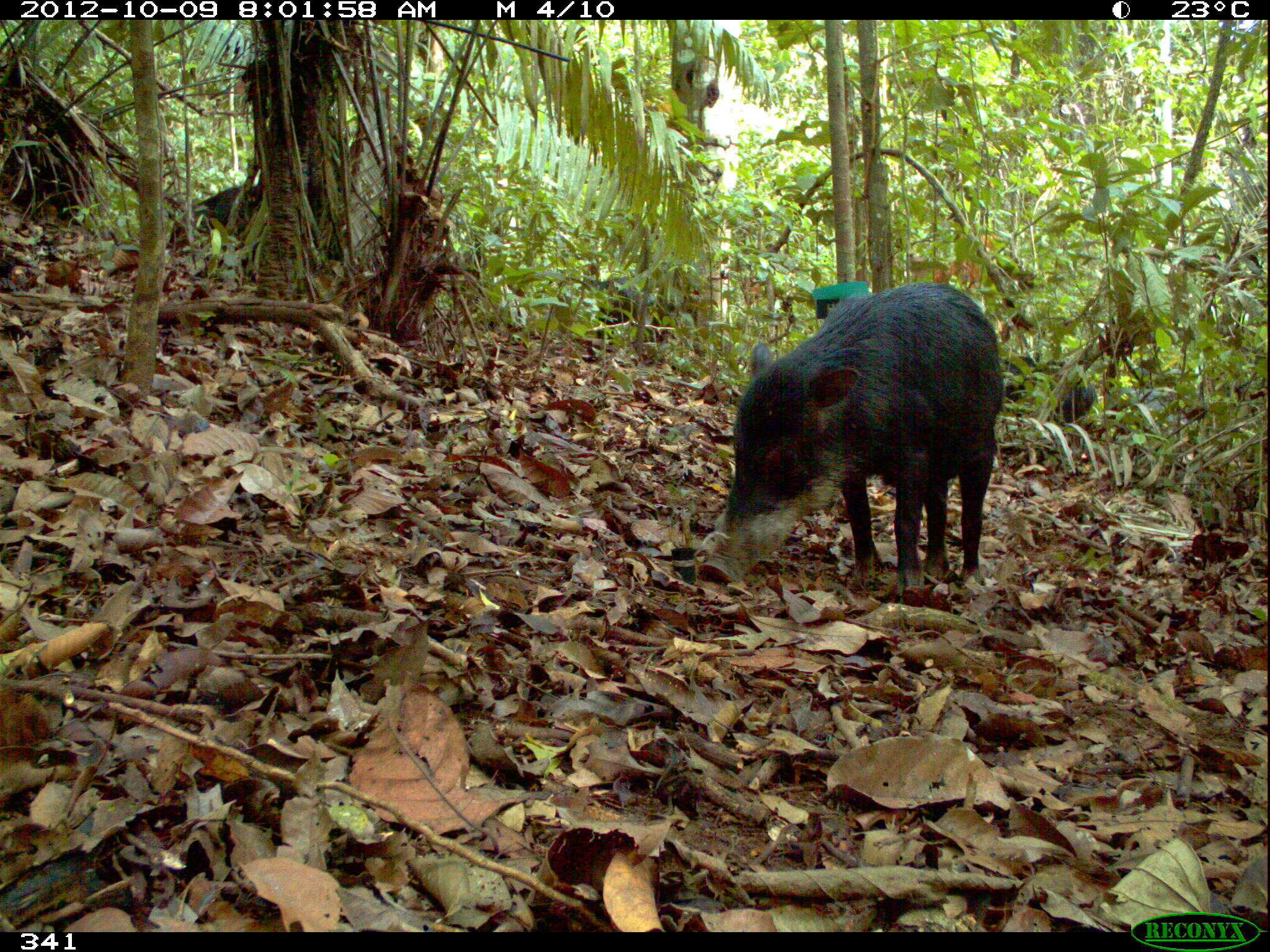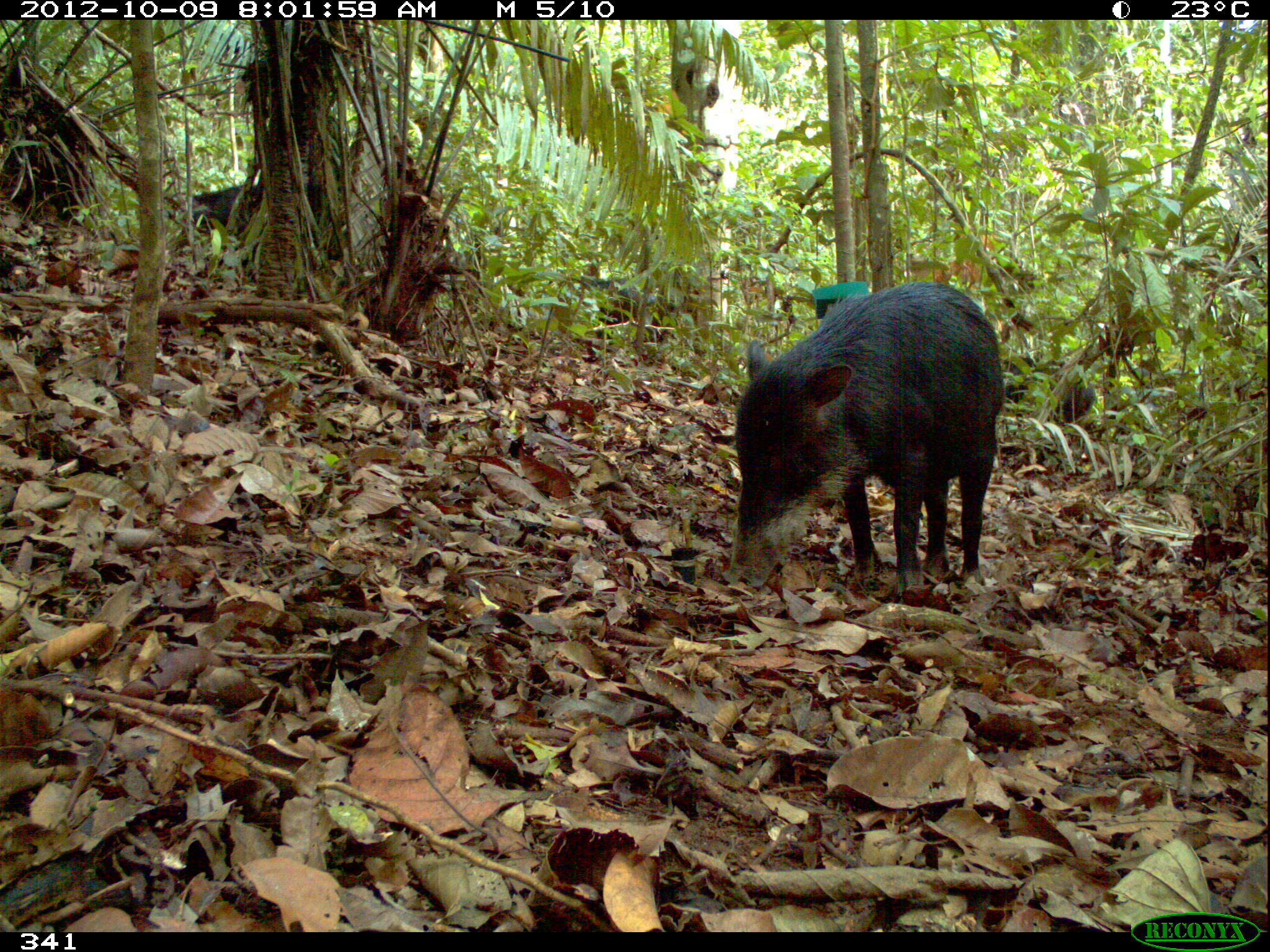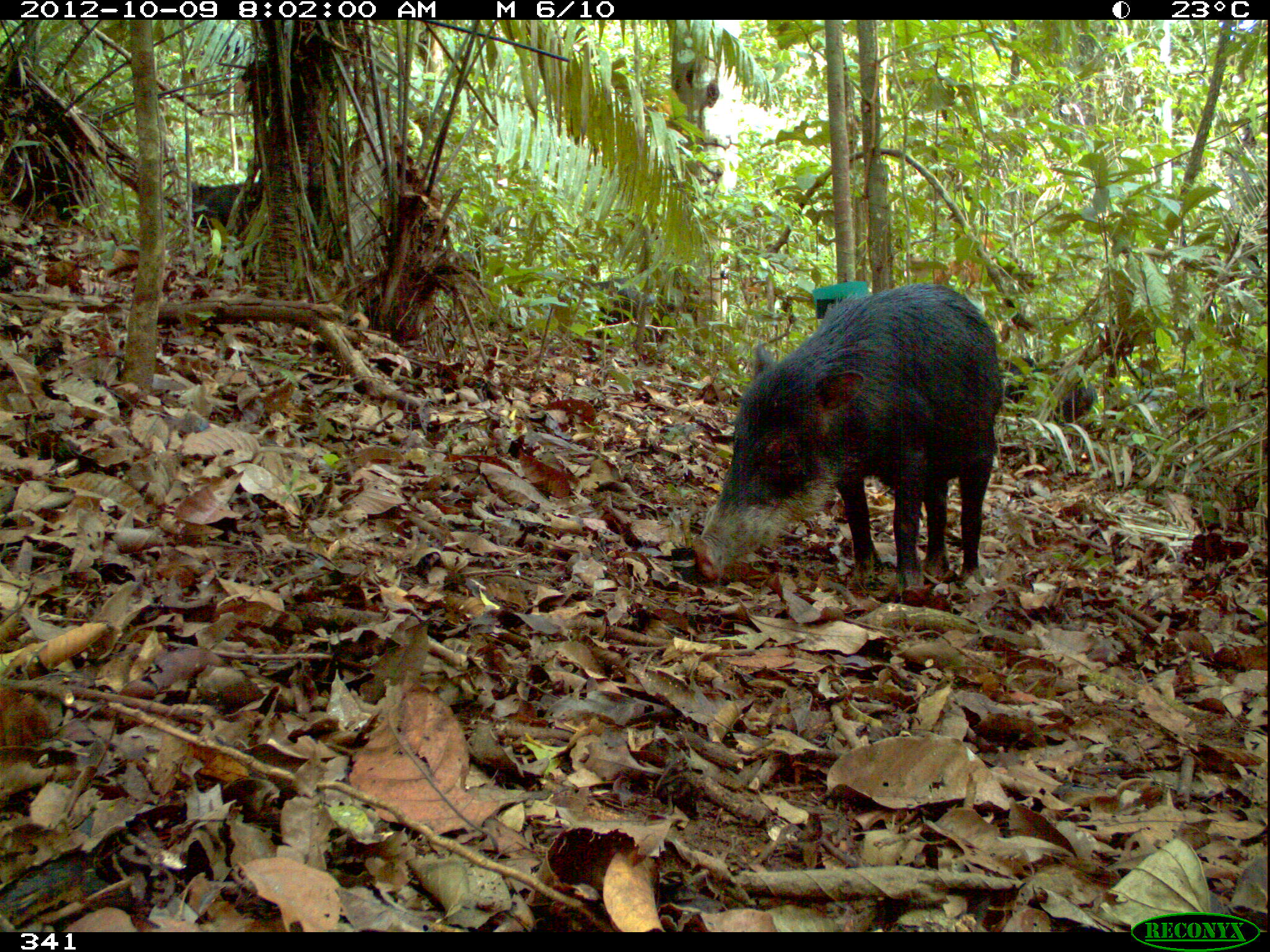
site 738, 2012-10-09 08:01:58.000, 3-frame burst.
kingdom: Animalia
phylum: Chordata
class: Mammalia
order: Artiodactyla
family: Tayassuidae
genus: Tayassu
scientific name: Tayassu pecari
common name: white-lipped peccary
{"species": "Tayassu pecari (white-lipped peccary)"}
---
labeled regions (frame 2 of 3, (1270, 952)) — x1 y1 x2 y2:
tayassu pecari: 732 280 1002 597; 546 271 660 360; 1000 353 1095 421; 181 183 263 237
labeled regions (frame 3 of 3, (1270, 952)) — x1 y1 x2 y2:
tayassu pecari: 688 281 1004 597; 538 272 673 353; 1000 353 1094 430; 177 175 272 239